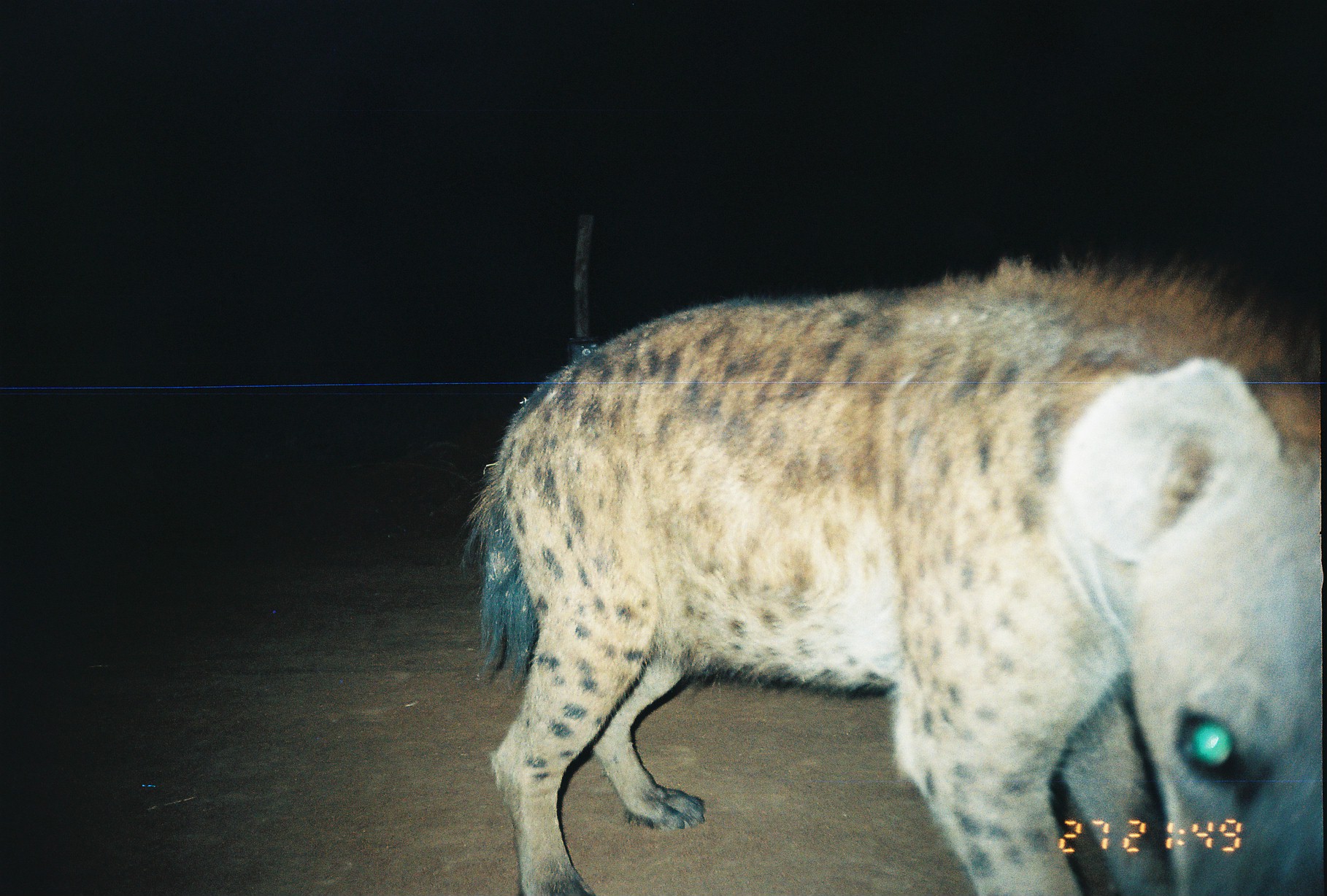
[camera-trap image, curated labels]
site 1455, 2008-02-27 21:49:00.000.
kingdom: Animalia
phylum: Chordata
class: Mammalia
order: Carnivora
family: Hyaenidae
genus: Crocuta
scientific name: Crocuta crocuta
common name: spotted hyena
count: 1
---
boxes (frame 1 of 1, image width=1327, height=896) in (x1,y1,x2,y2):
crocuta crocuta: (462,260,1327,896)